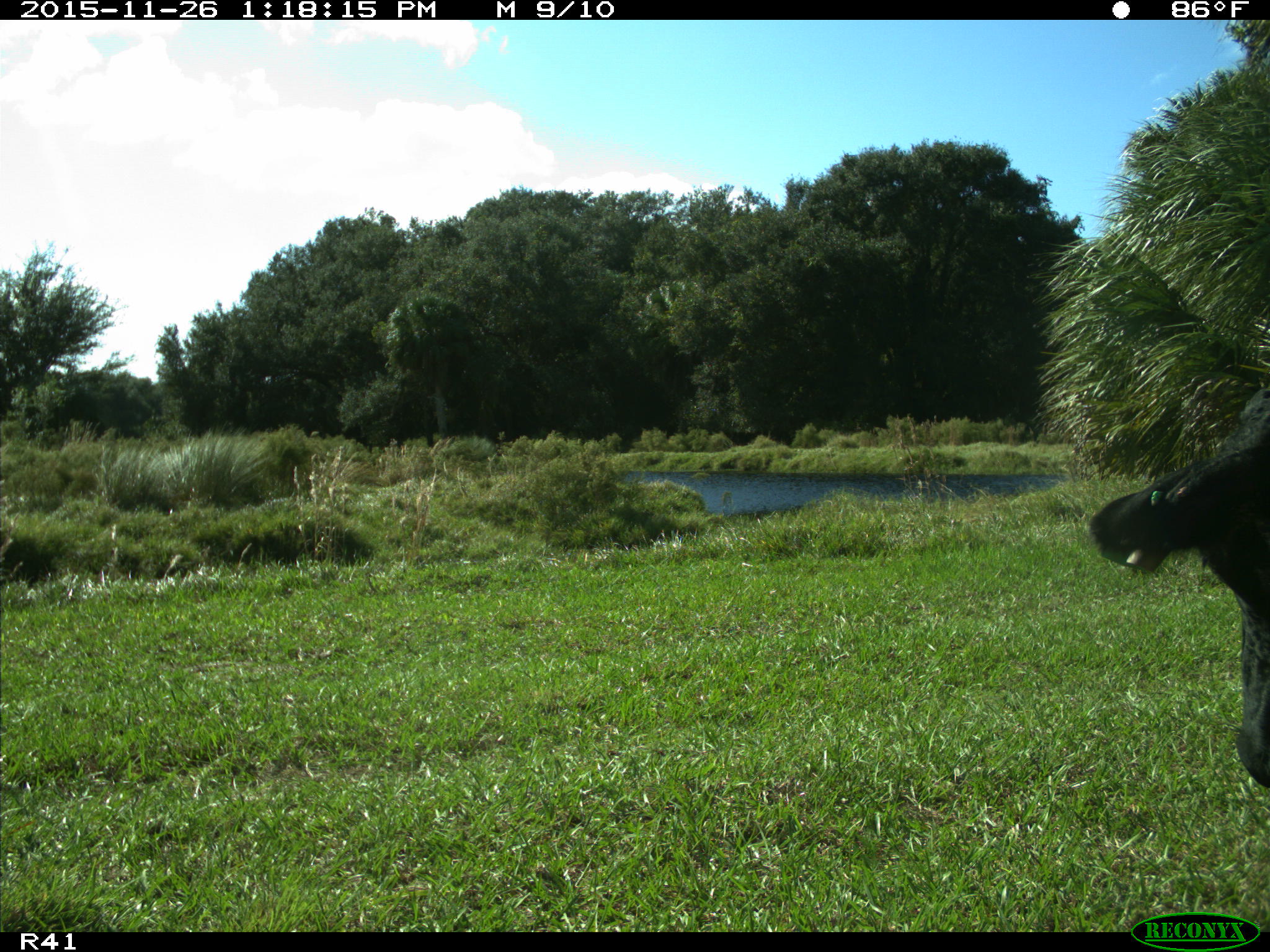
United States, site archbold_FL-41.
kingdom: Animalia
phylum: Chordata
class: Mammalia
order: Artiodactyla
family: Bovidae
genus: Bos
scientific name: Bos taurus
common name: domestic cow